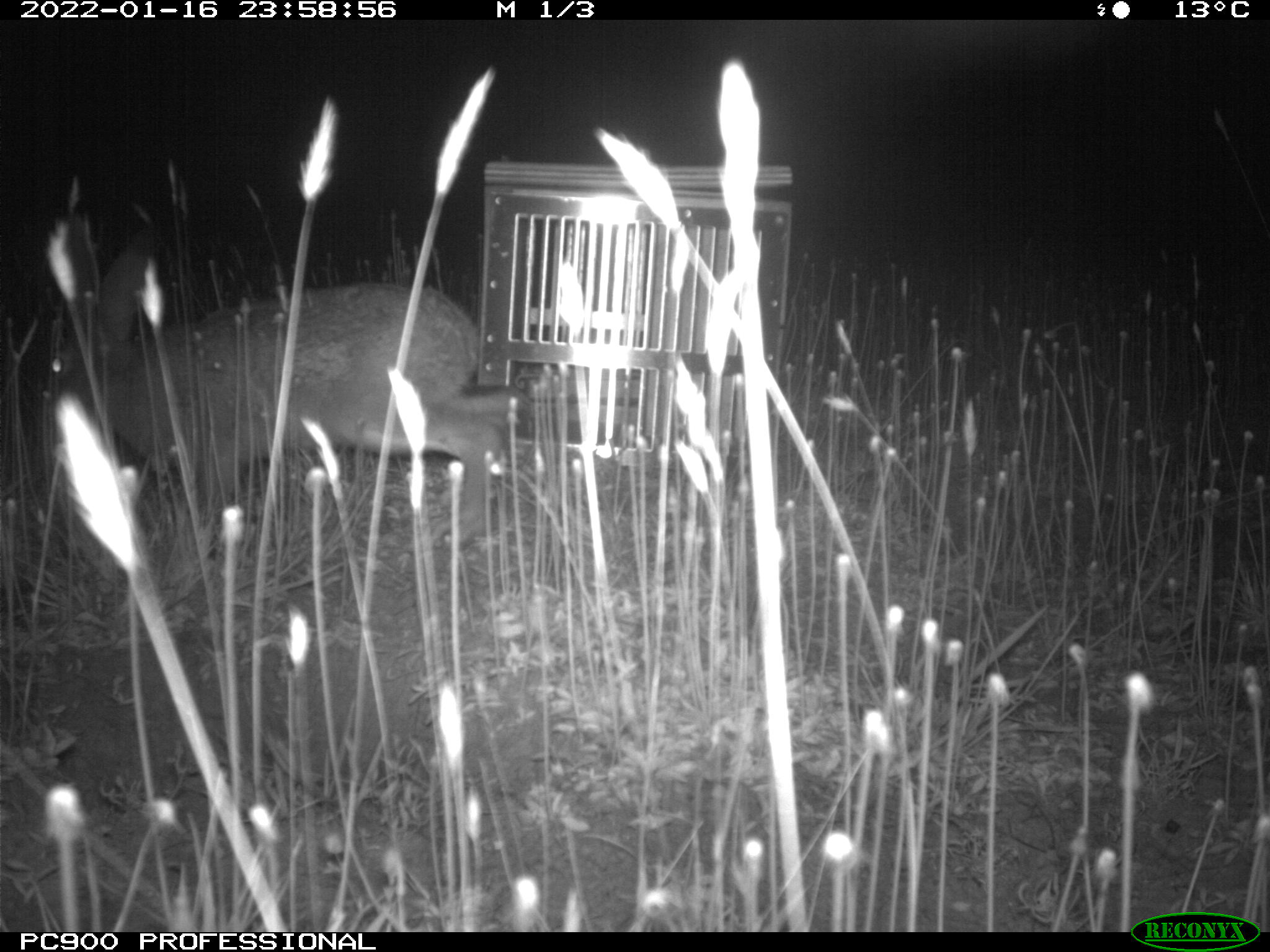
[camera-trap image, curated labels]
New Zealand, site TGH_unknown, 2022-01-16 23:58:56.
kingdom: Animalia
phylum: Chordata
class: Mammalia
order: Lagomorpha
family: Leporidae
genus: Lepus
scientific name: Lepus europaeus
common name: brown hare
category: hare